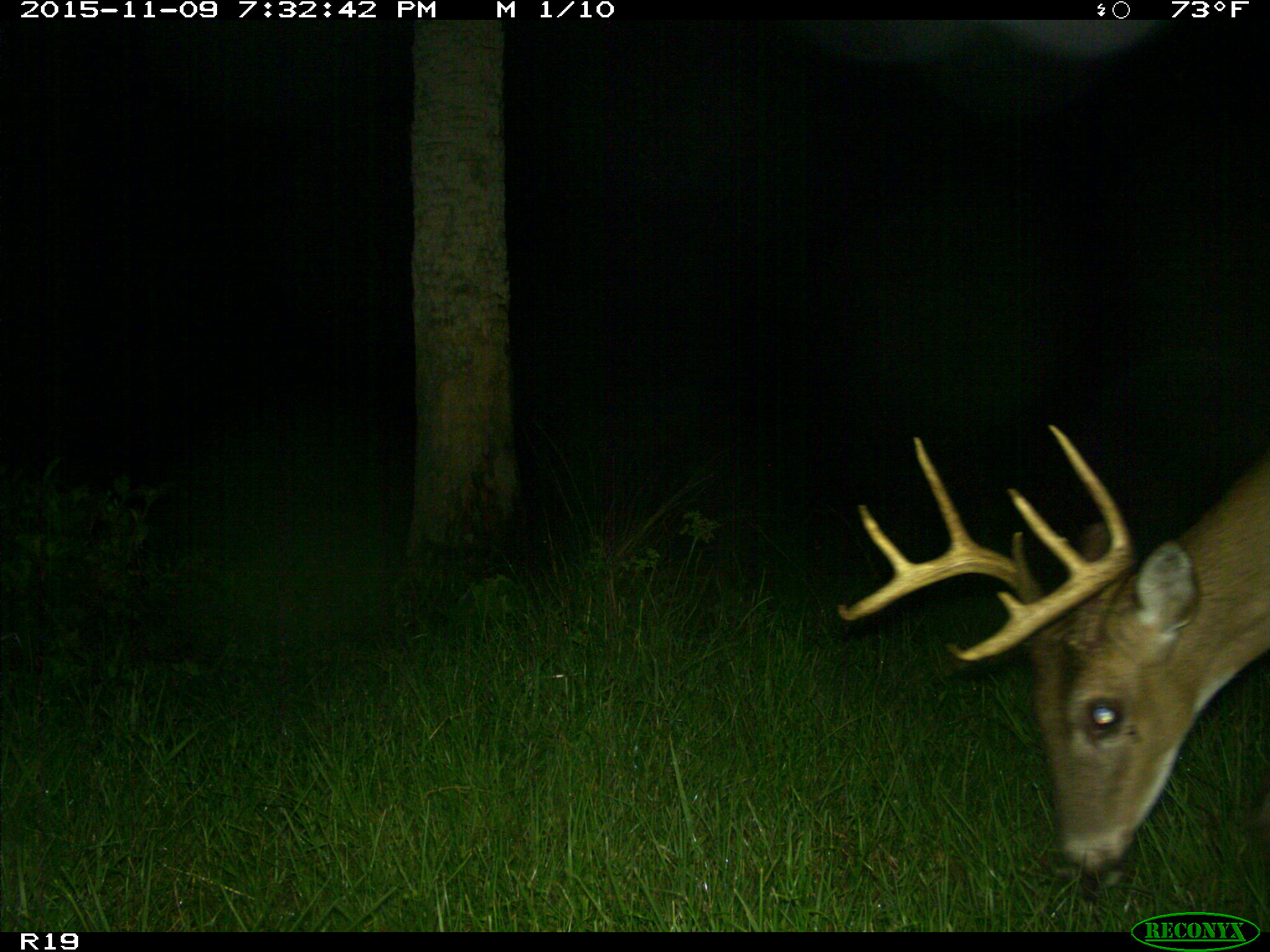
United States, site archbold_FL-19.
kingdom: Animalia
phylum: Chordata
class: Mammalia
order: Artiodactyla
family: Cervidae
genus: Odocoileus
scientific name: Odocoileus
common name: deer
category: unidentified deer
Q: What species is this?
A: Unidentified deer (deer) (Odocoileus).